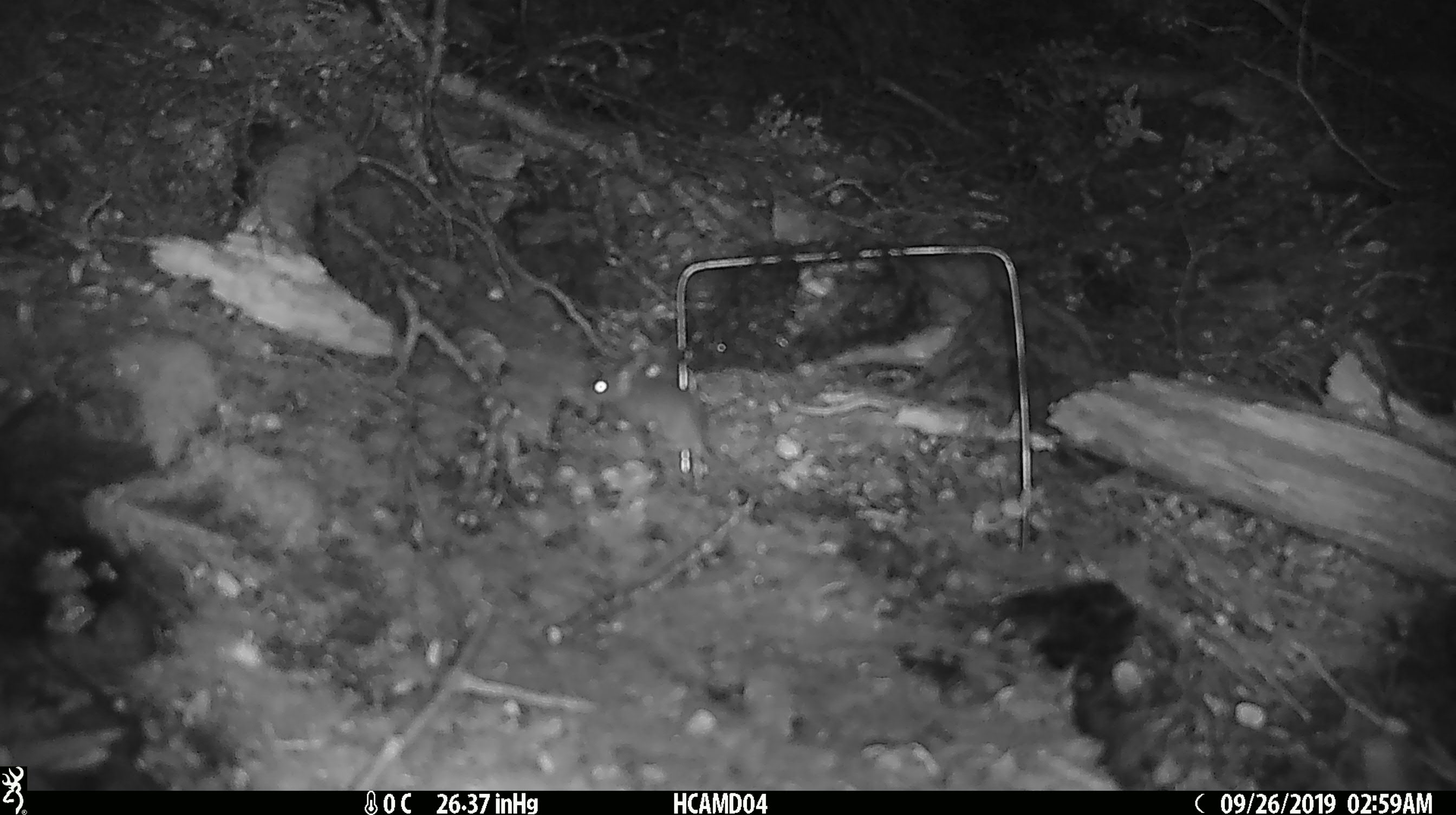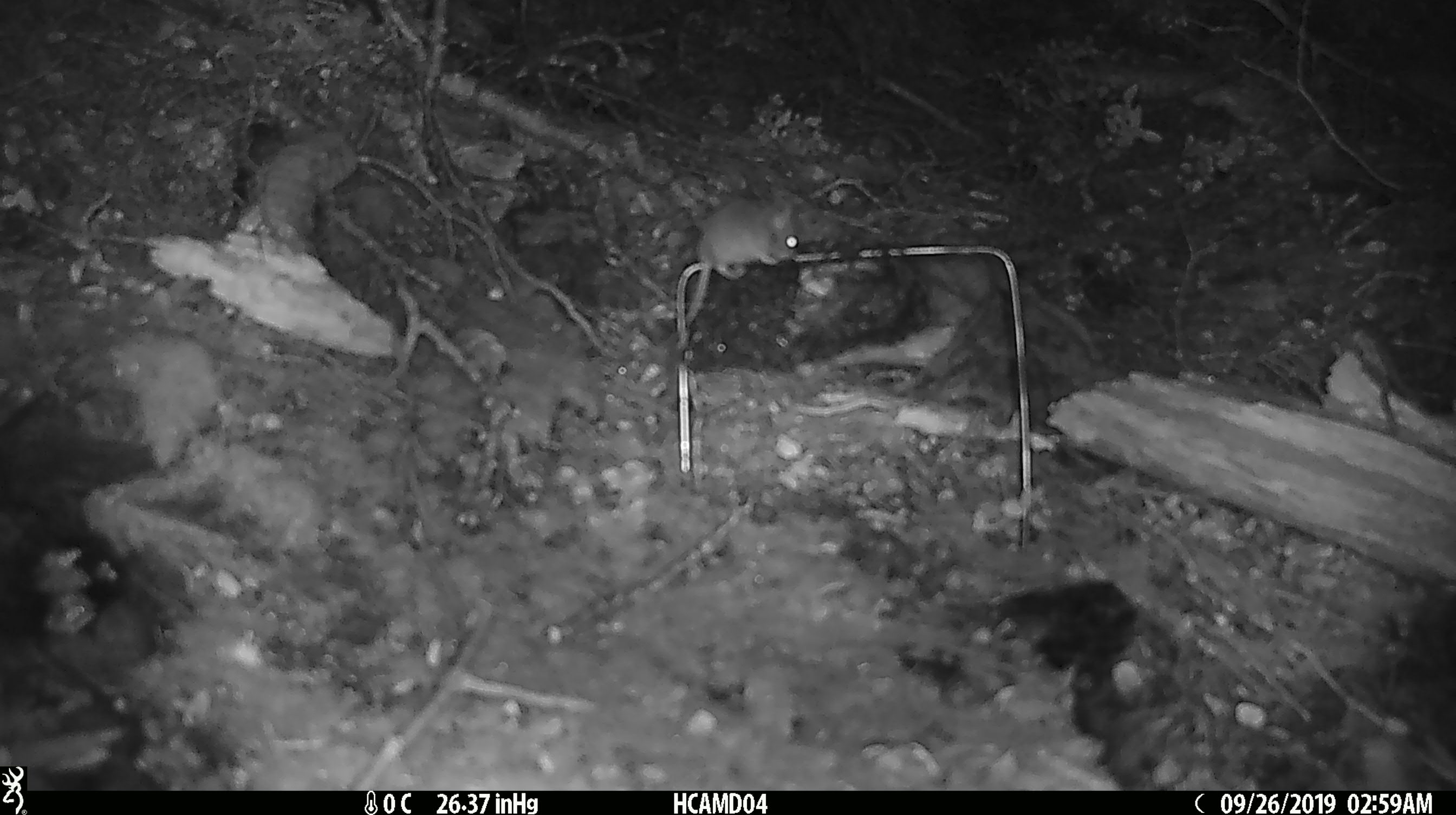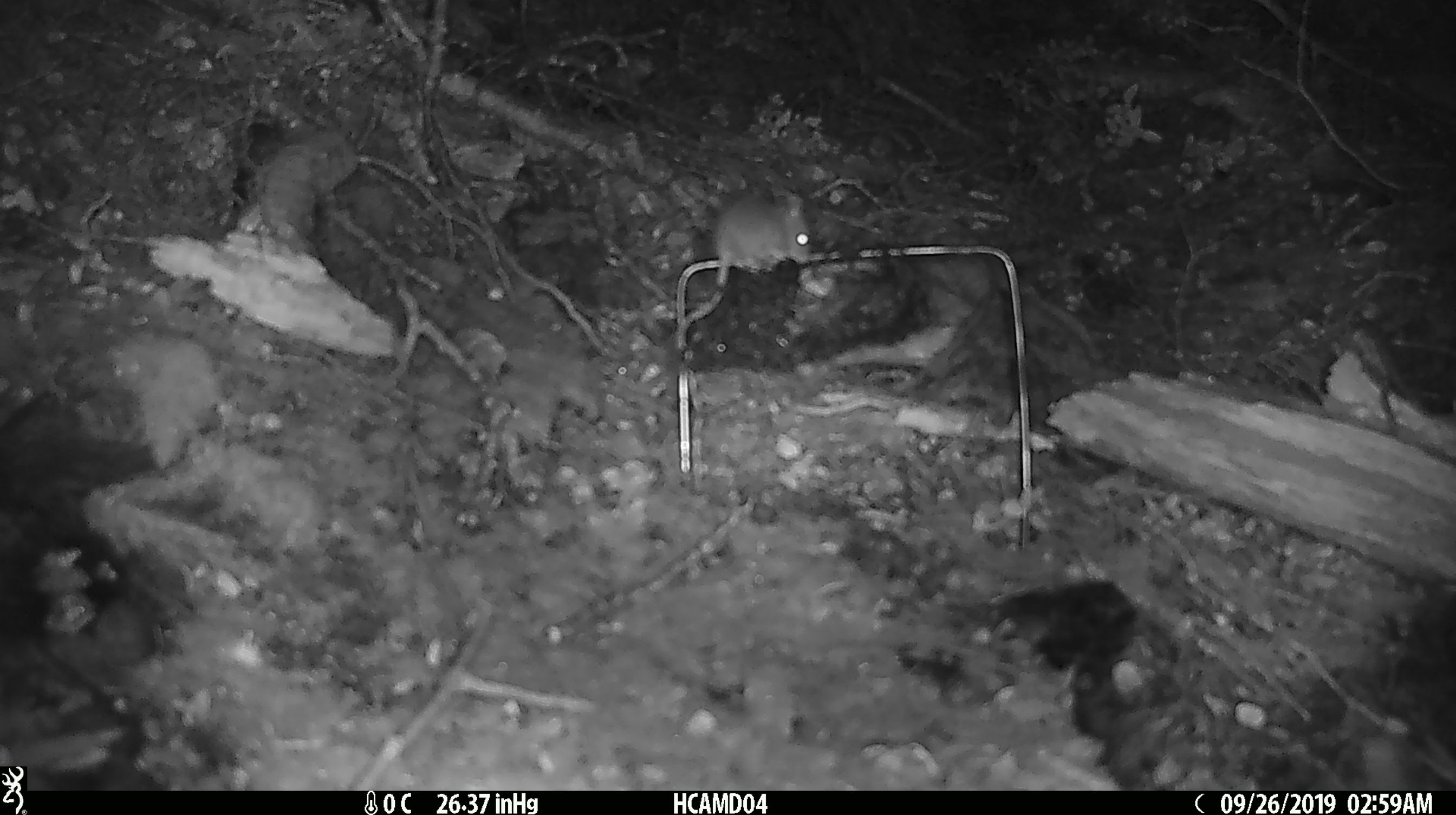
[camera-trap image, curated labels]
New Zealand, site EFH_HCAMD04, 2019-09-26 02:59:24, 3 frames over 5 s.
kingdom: Animalia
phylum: Chordata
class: Mammalia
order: Rodentia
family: Muridae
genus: Mus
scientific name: Mus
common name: mouse